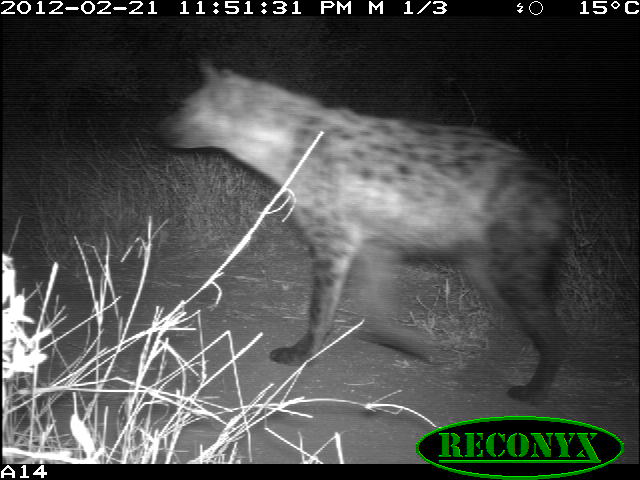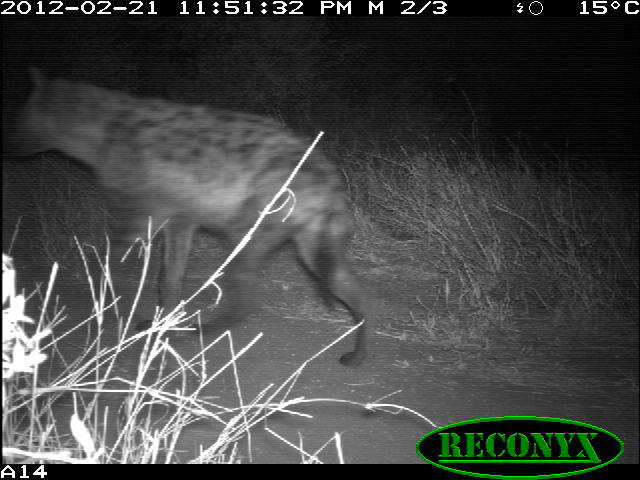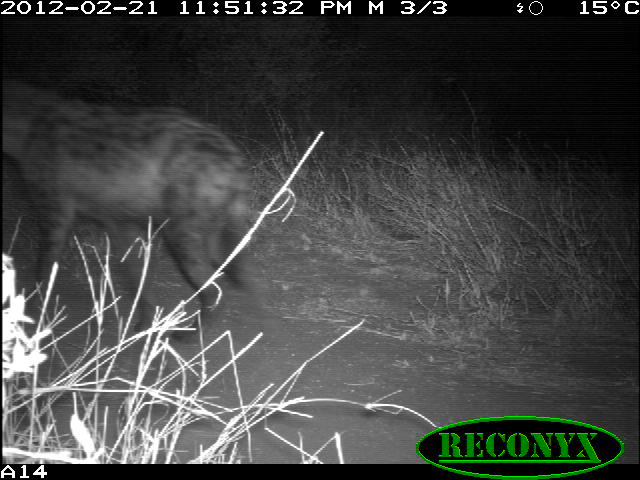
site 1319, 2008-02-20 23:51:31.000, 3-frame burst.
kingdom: Animalia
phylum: Chordata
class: Mammalia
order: Carnivora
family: Hyaenidae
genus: Crocuta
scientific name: Crocuta crocuta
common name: spotted hyena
Crocuta crocuta (spotted hyena), count 1.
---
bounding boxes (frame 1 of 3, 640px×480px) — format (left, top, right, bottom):
crocuta crocuta: (154, 58, 567, 403)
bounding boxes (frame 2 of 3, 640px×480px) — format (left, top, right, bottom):
crocuta crocuta: (1, 60, 377, 369)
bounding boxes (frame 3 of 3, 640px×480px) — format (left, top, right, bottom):
crocuta crocuta: (0, 80, 253, 344)